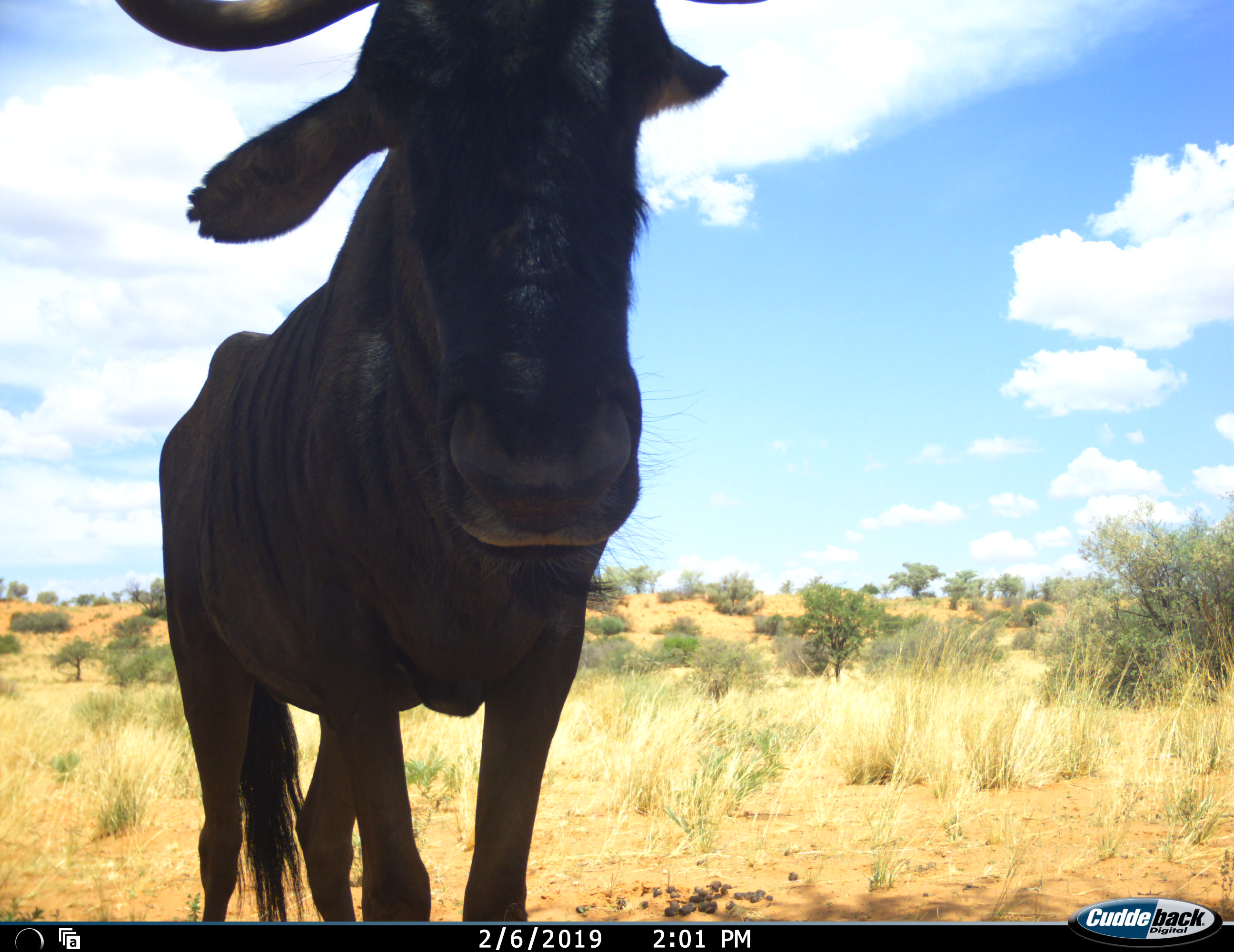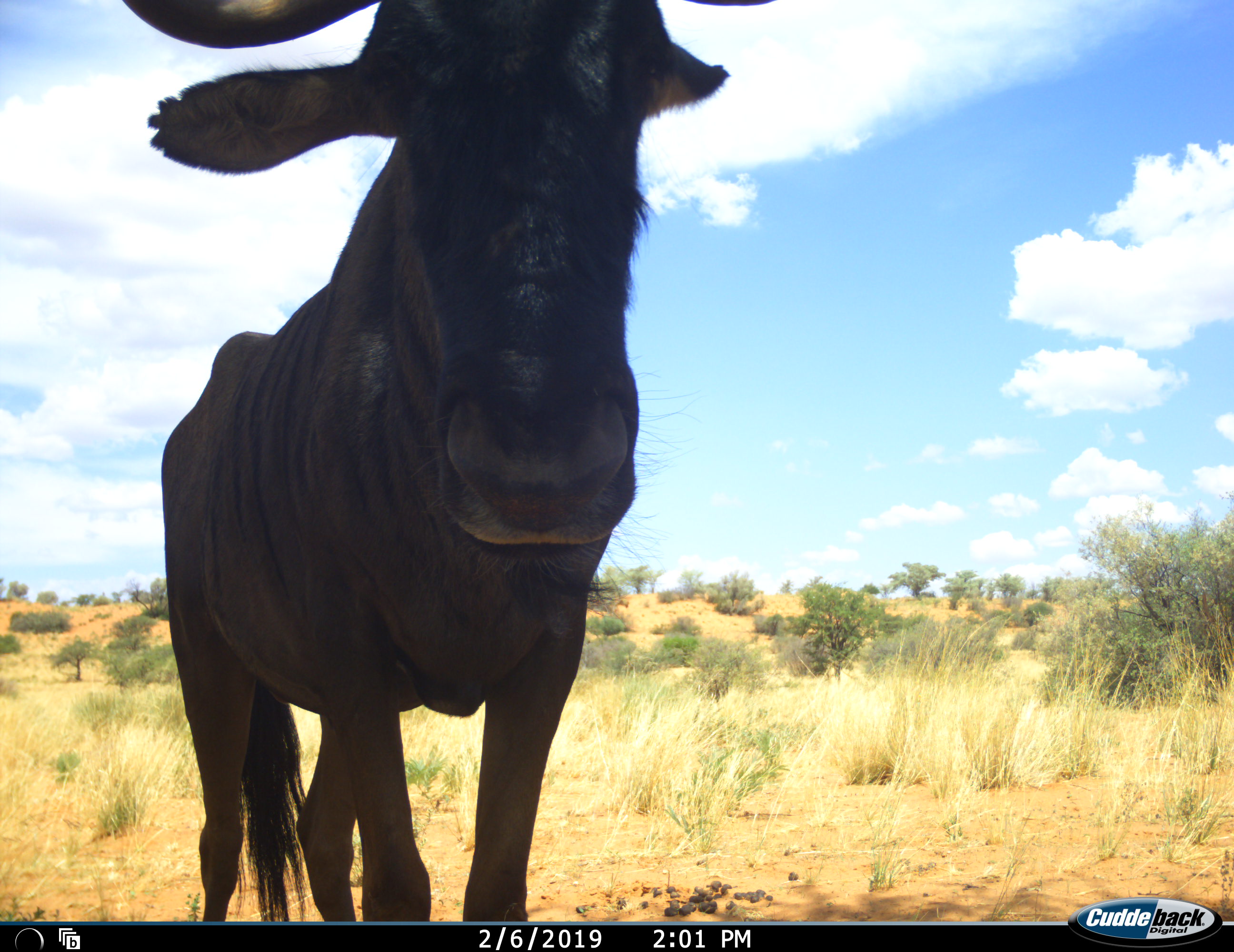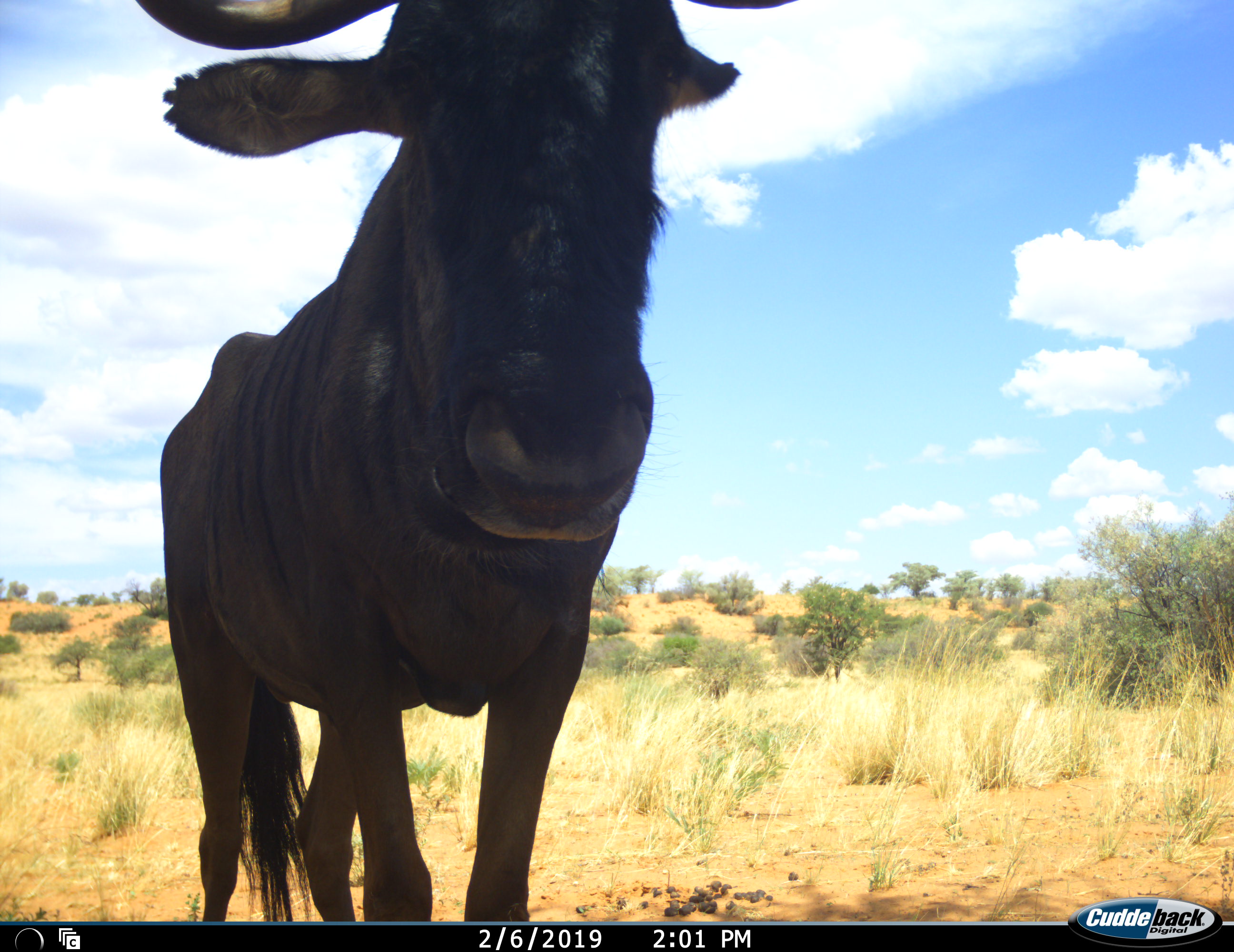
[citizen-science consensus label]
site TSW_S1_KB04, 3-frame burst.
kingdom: Animalia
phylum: Chordata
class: Mammalia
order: Artiodactyla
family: Bovidae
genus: Connochaetes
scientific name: Connochaetes taurinus taurinus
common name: blue wildebeest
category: wildebeestblue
Wildebeestblue (blue wildebeest) (Connochaetes taurinus taurinus), count 1. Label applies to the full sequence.